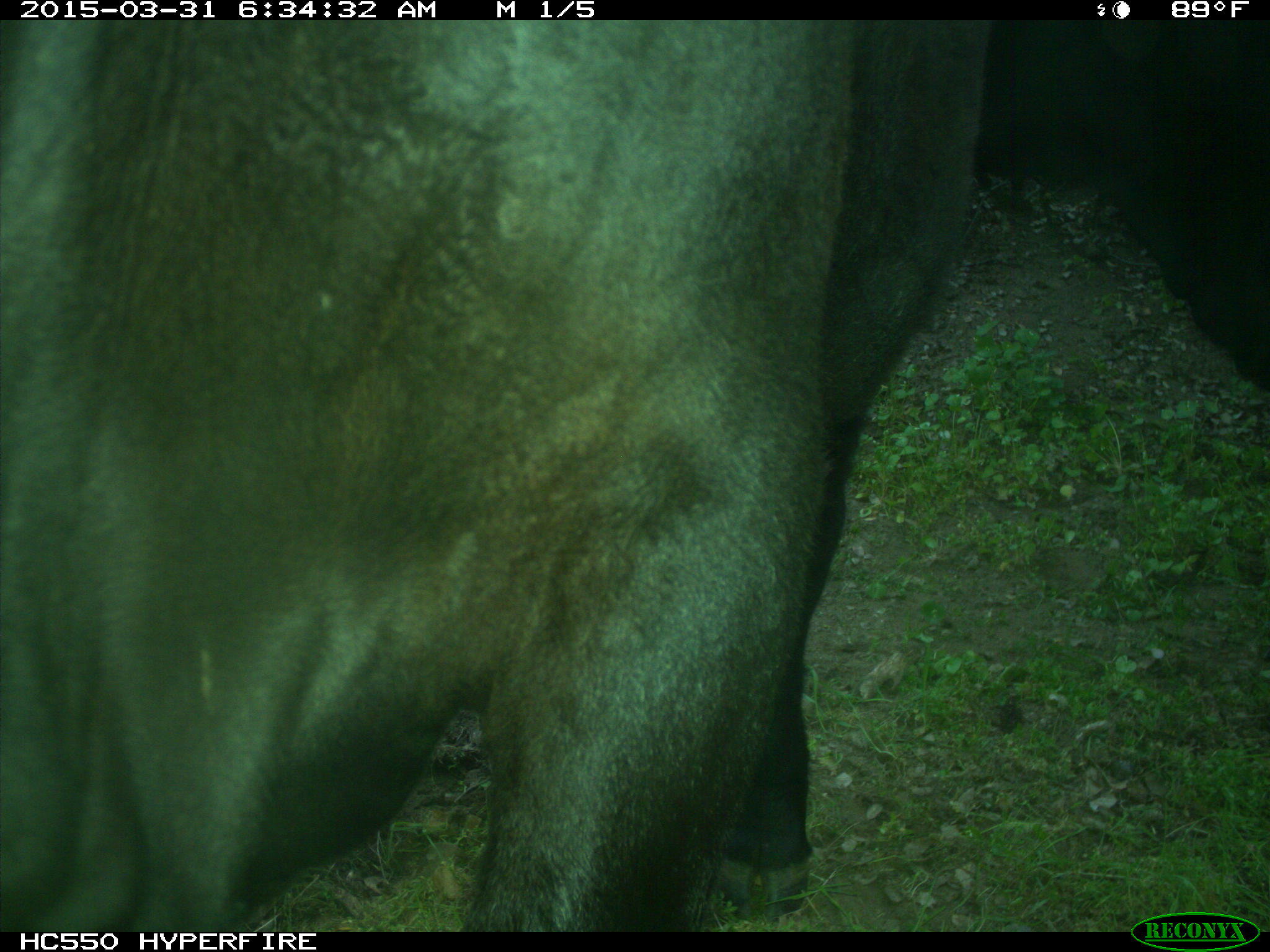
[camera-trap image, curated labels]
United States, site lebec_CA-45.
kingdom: Animalia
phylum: Chordata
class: Mammalia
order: Artiodactyla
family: Bovidae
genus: Bos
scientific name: Bos taurus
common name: domestic cow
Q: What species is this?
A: Bos taurus (domestic cow).